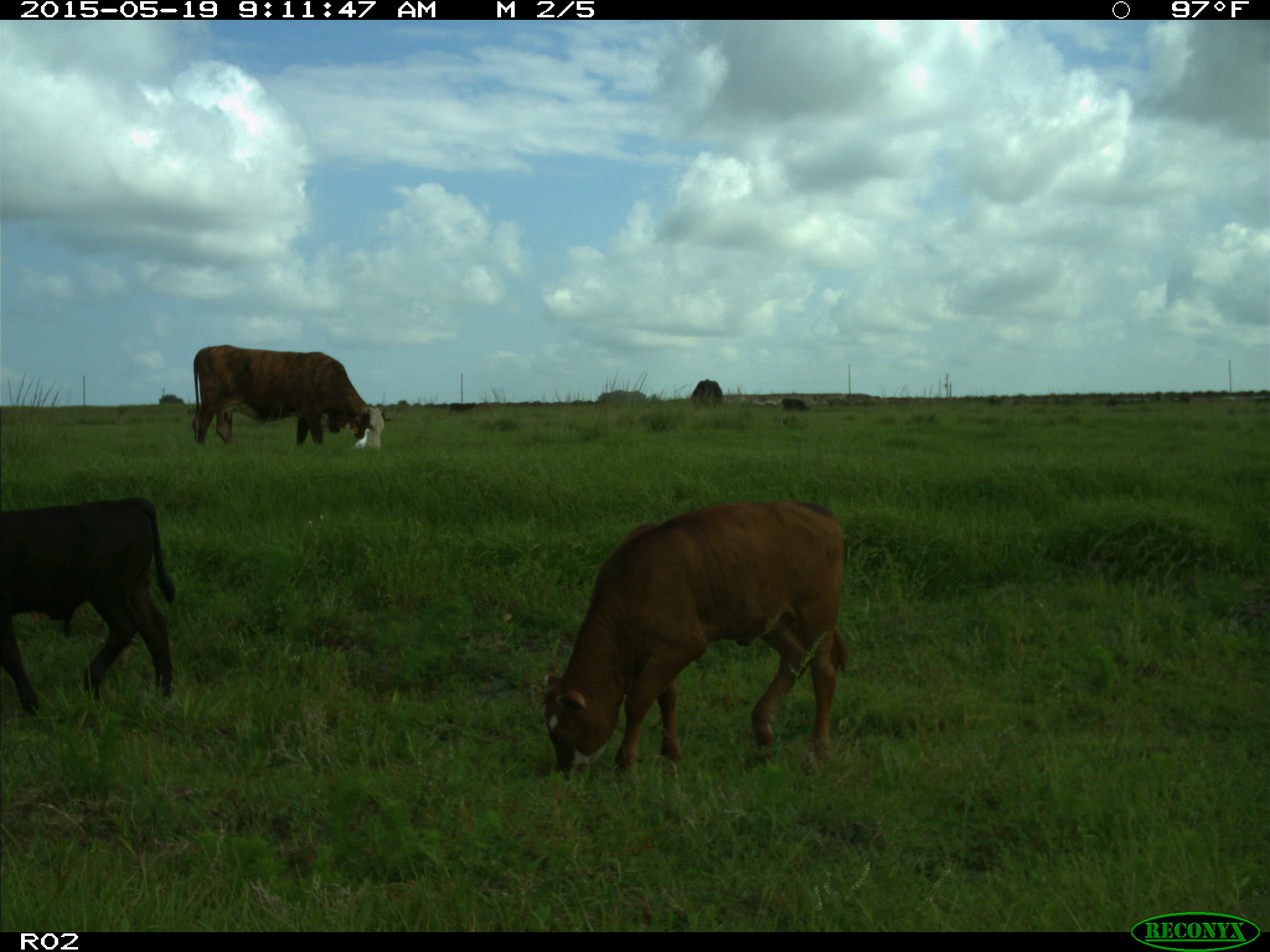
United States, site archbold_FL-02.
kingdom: Animalia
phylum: Chordata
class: Mammalia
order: Artiodactyla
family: Bovidae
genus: Bos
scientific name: Bos taurus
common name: domestic cow